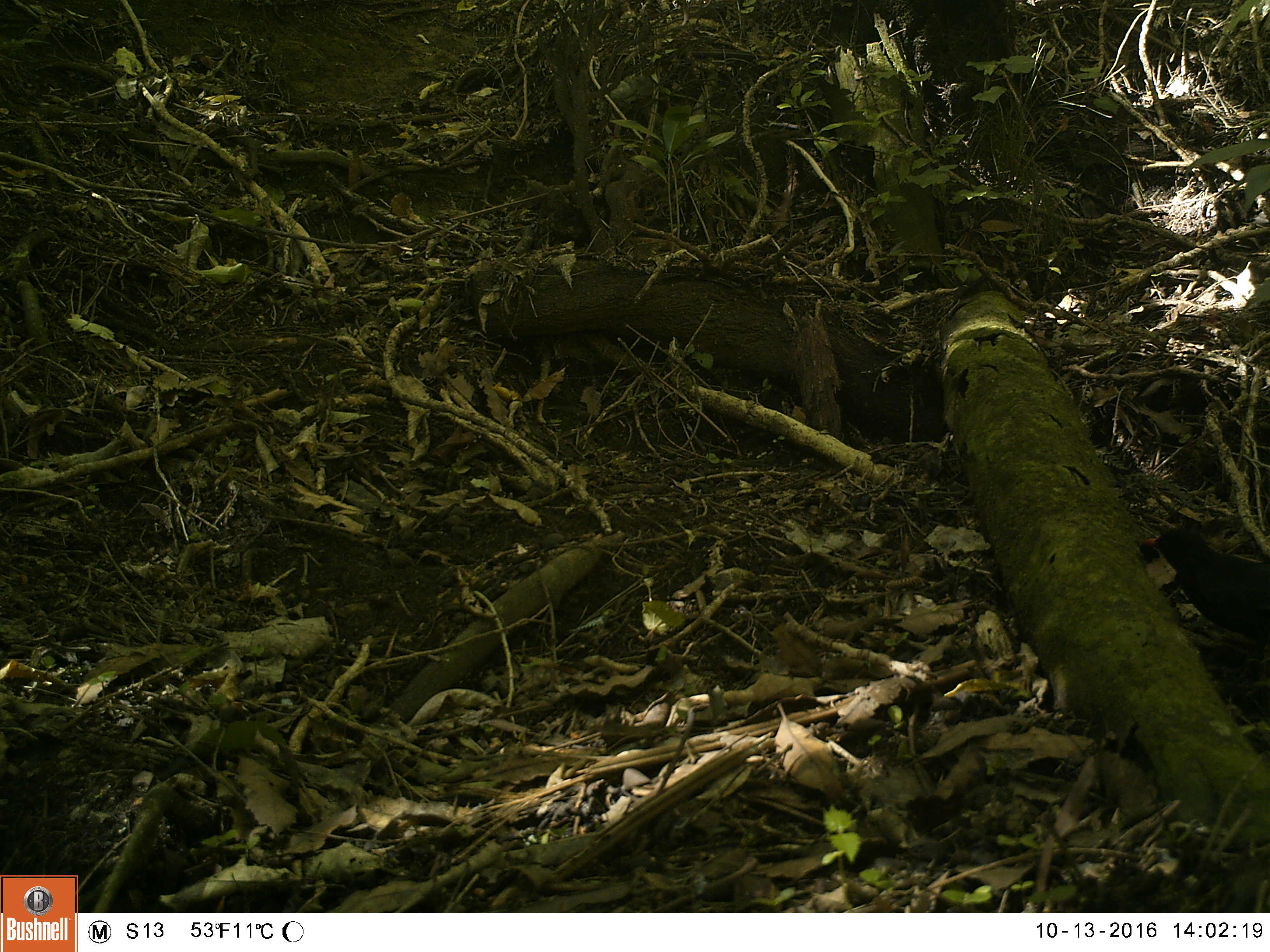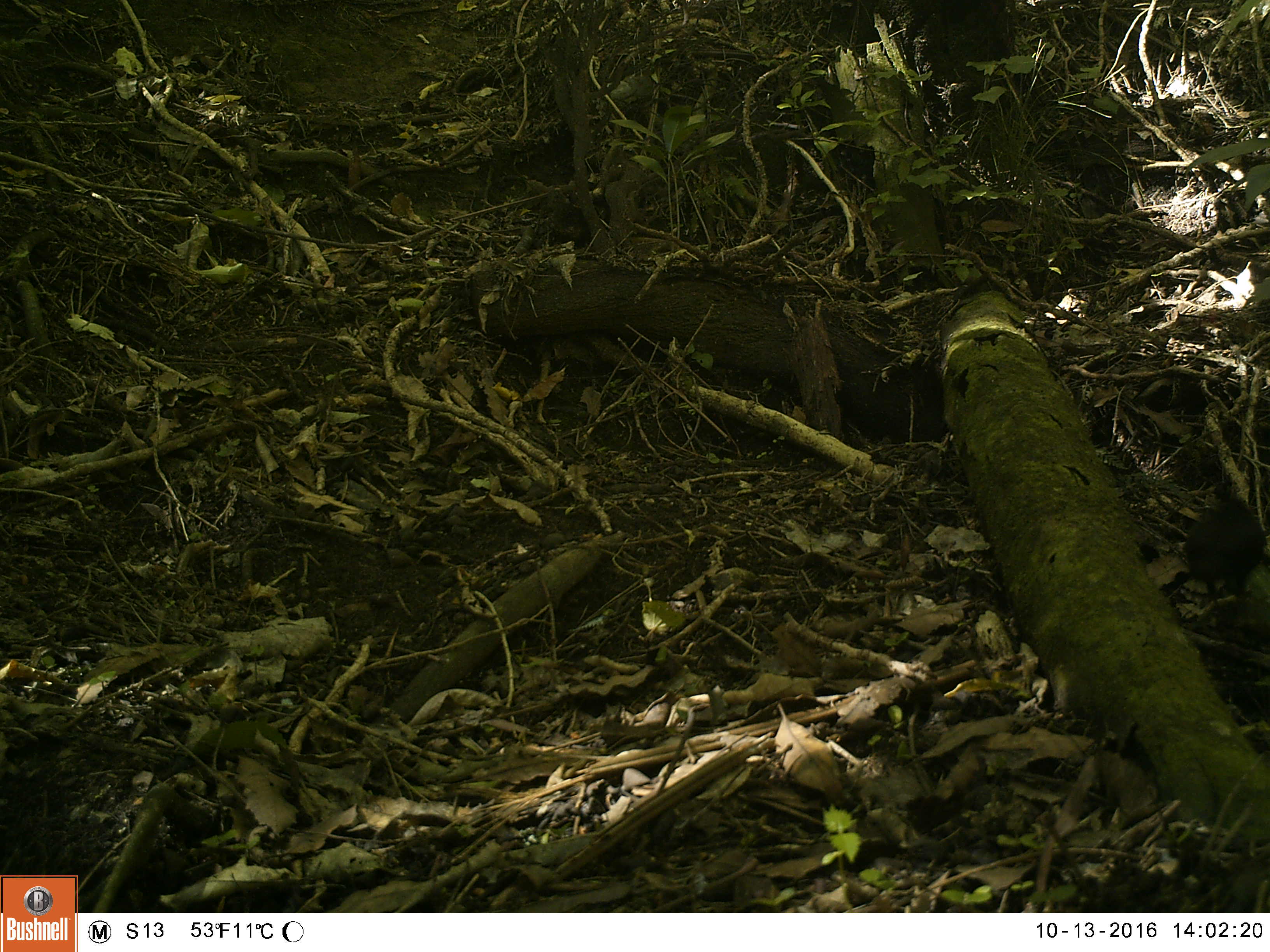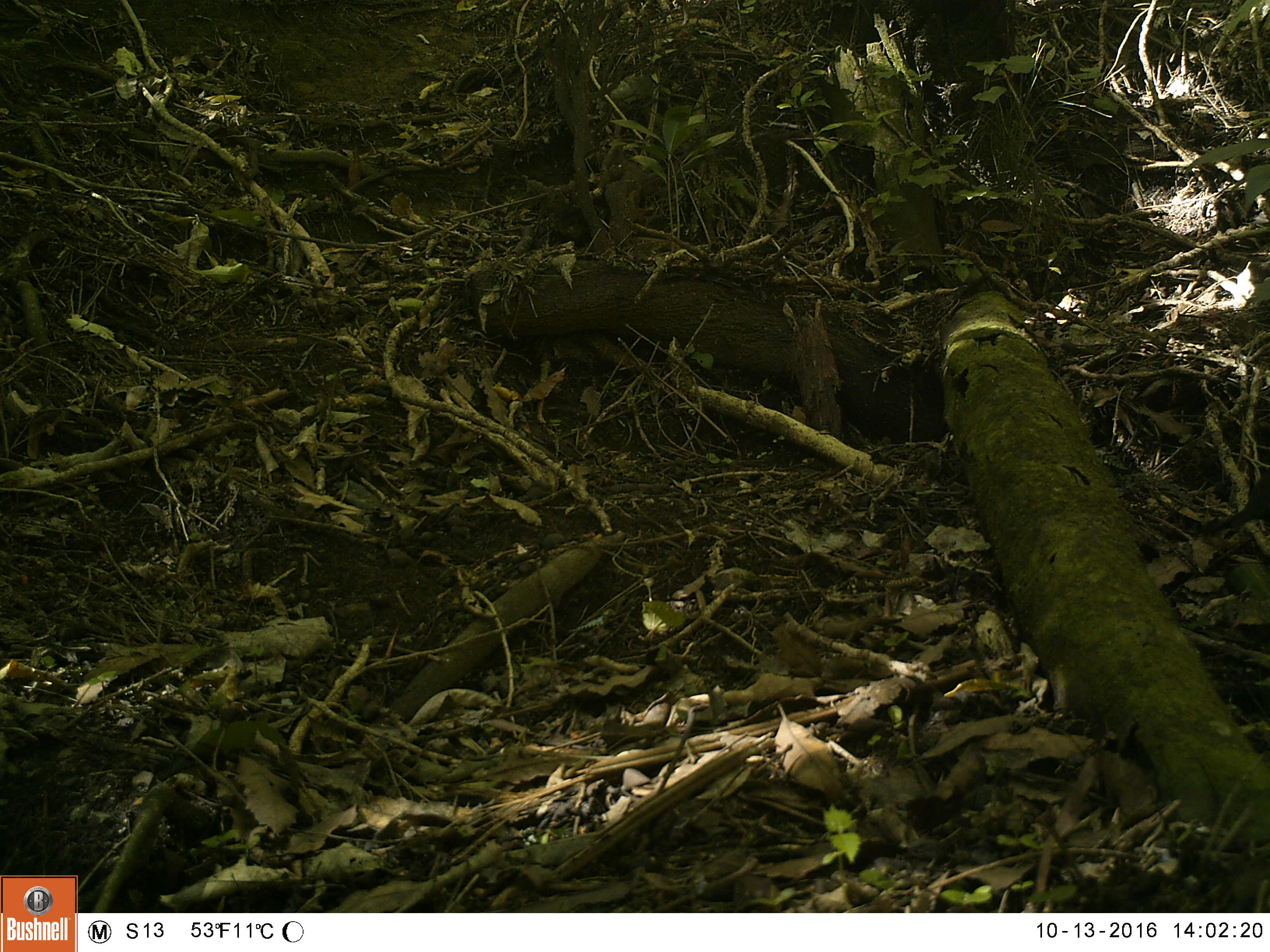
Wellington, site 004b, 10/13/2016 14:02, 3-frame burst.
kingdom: Animalia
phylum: Chordata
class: Aves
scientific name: Aves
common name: bird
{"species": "bird (Aves)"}